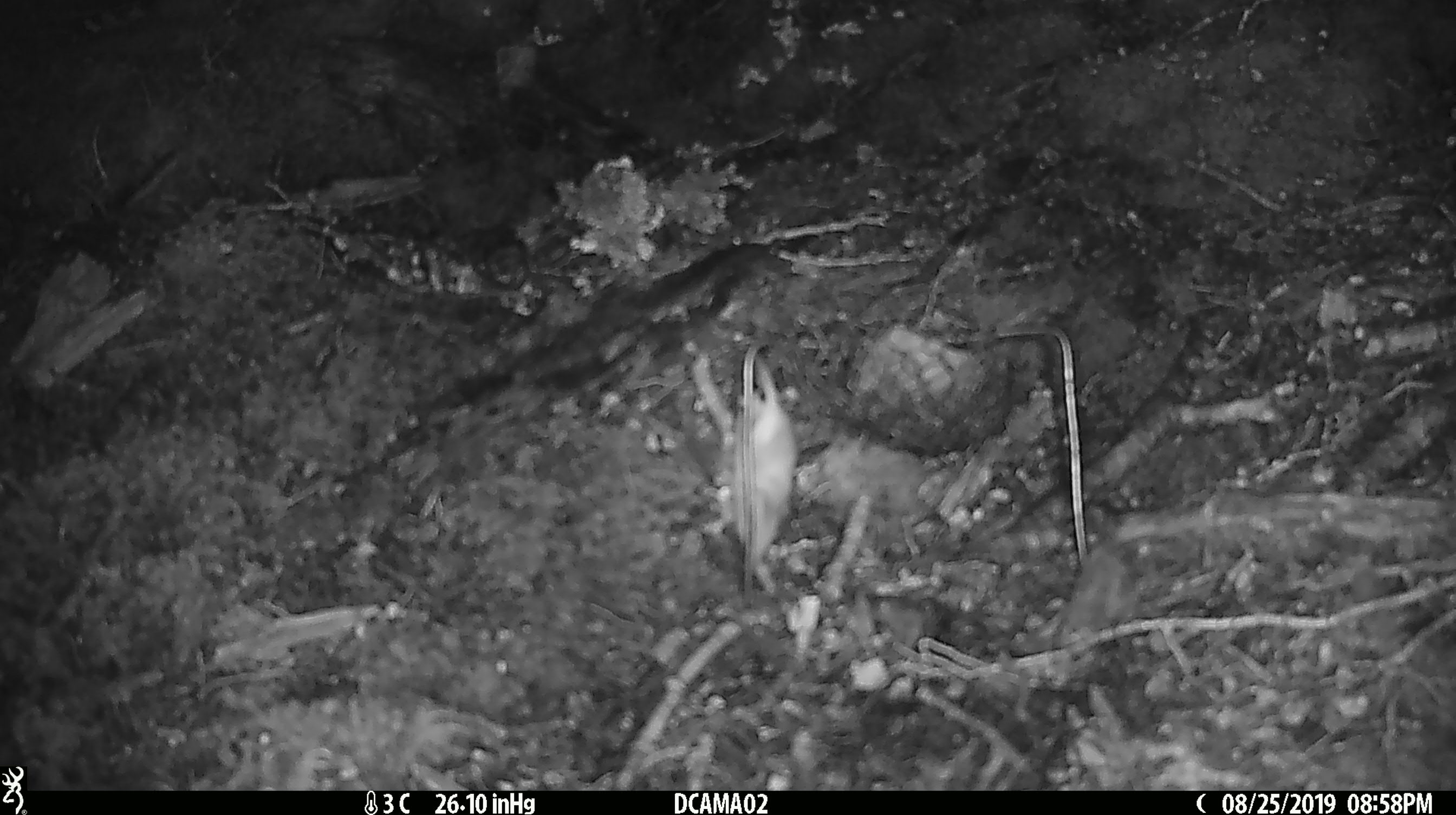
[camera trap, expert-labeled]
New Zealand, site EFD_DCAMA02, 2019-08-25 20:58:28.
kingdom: Animalia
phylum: Chordata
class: Mammalia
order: Rodentia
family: Muridae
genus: Mus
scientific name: Mus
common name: mouse